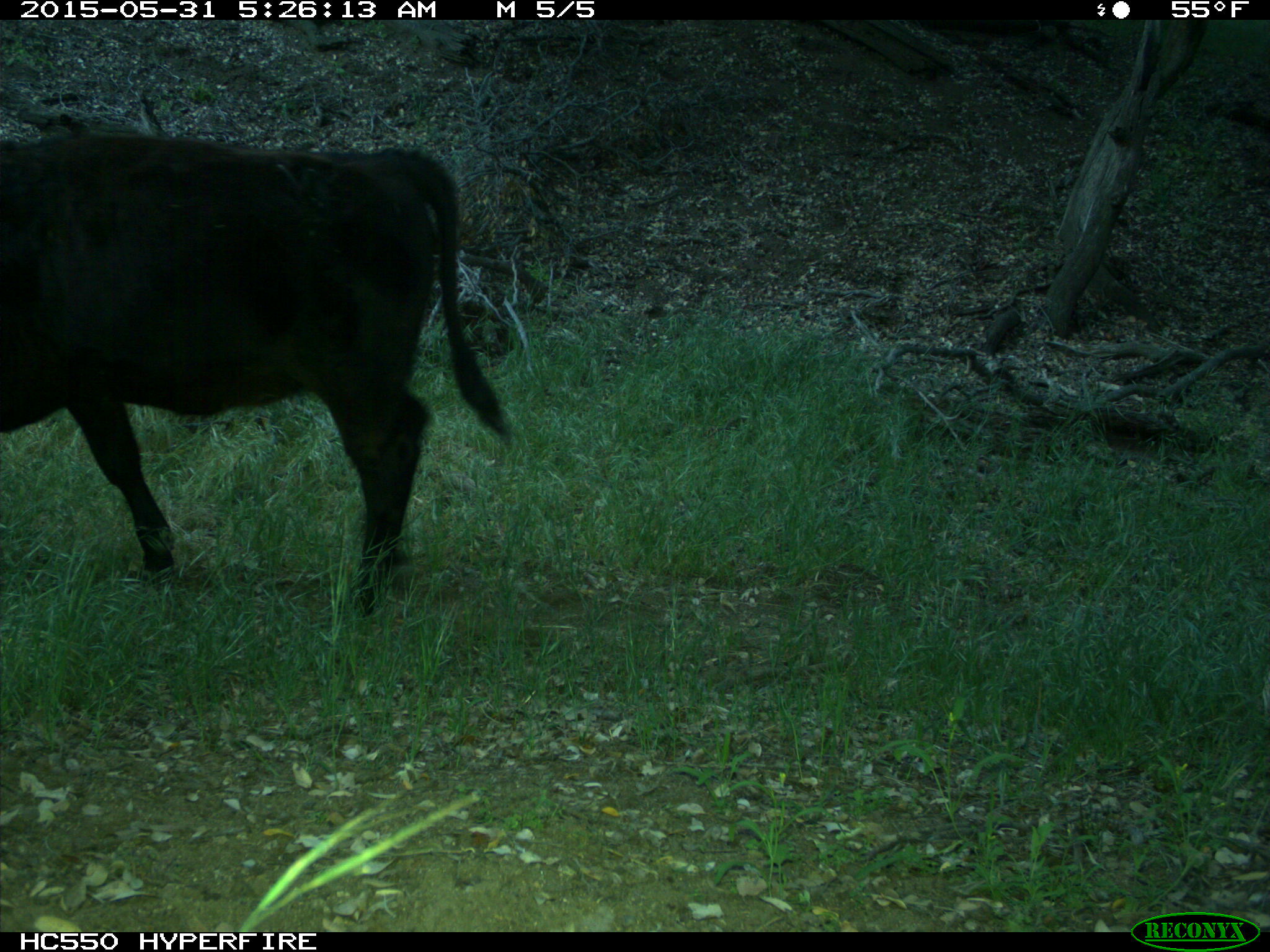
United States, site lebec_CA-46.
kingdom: Animalia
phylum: Chordata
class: Mammalia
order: Artiodactyla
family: Bovidae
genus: Bos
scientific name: Bos taurus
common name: domestic cow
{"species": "Bos taurus (domestic cow)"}